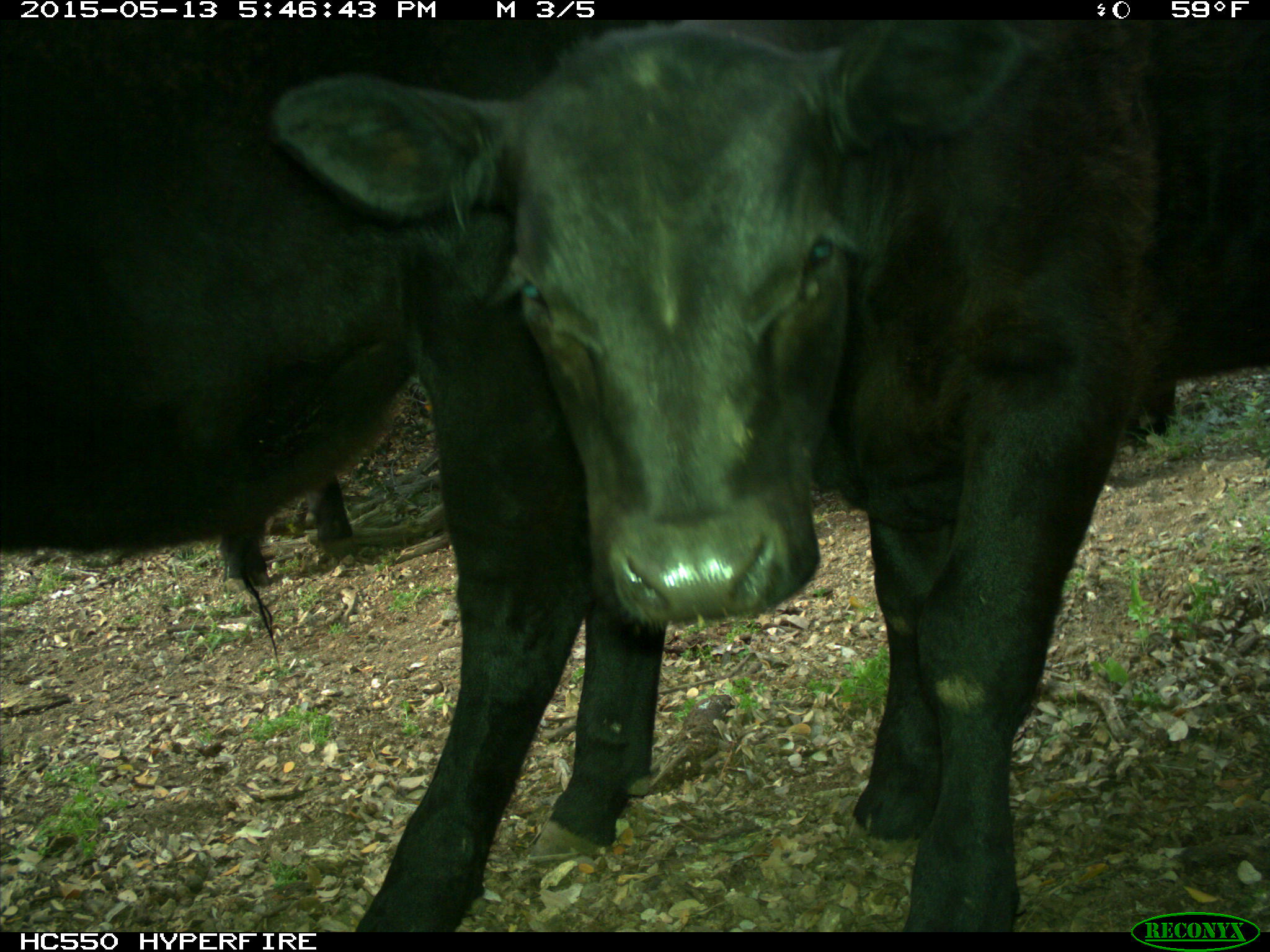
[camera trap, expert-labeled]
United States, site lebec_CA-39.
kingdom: Animalia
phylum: Chordata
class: Mammalia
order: Artiodactyla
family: Bovidae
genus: Bos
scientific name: Bos taurus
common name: domestic cow